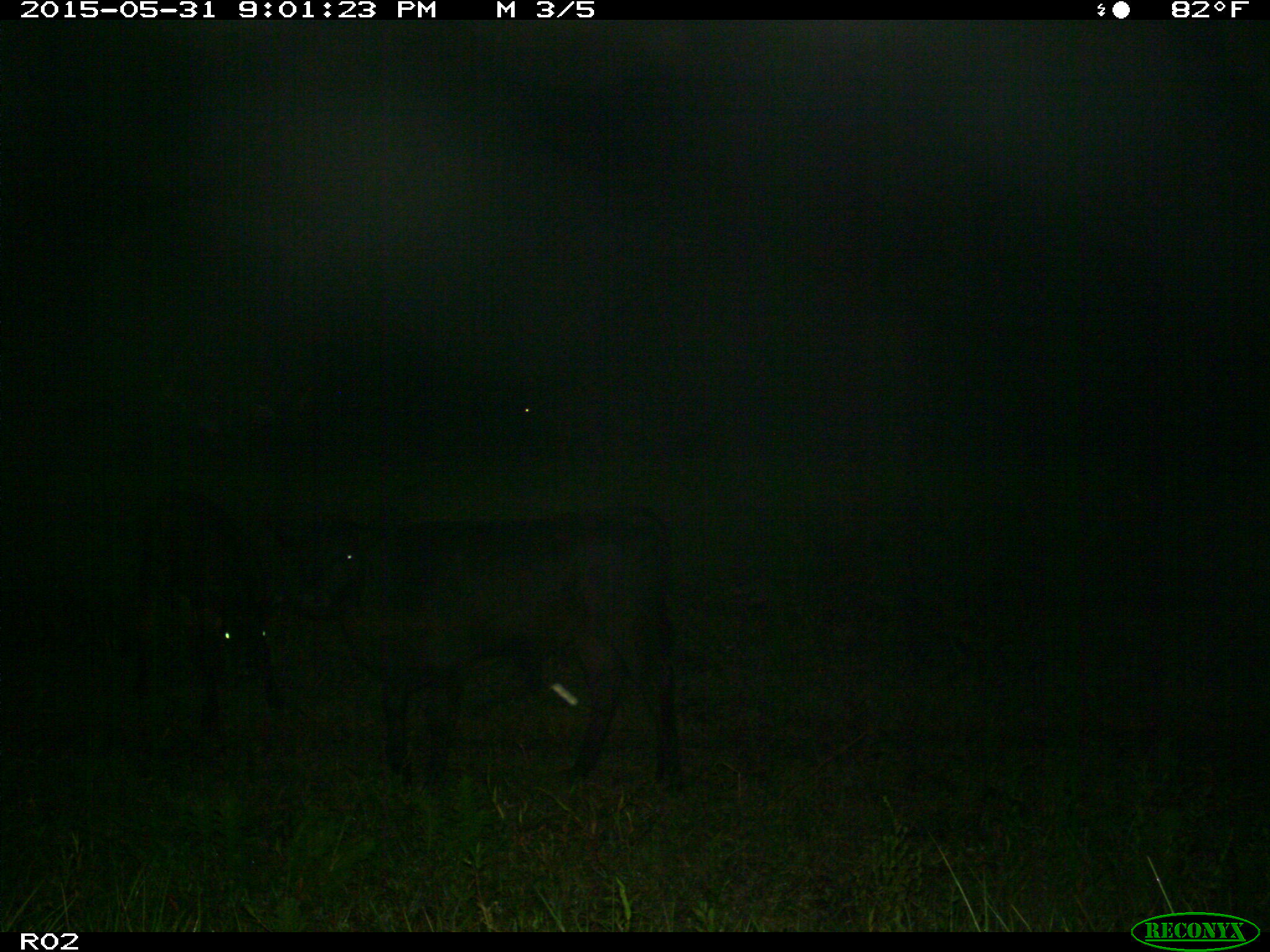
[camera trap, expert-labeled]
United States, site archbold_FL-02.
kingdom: Animalia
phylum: Chordata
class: Mammalia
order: Artiodactyla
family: Bovidae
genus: Bos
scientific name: Bos taurus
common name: domestic cow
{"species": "Bos taurus (domestic cow)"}